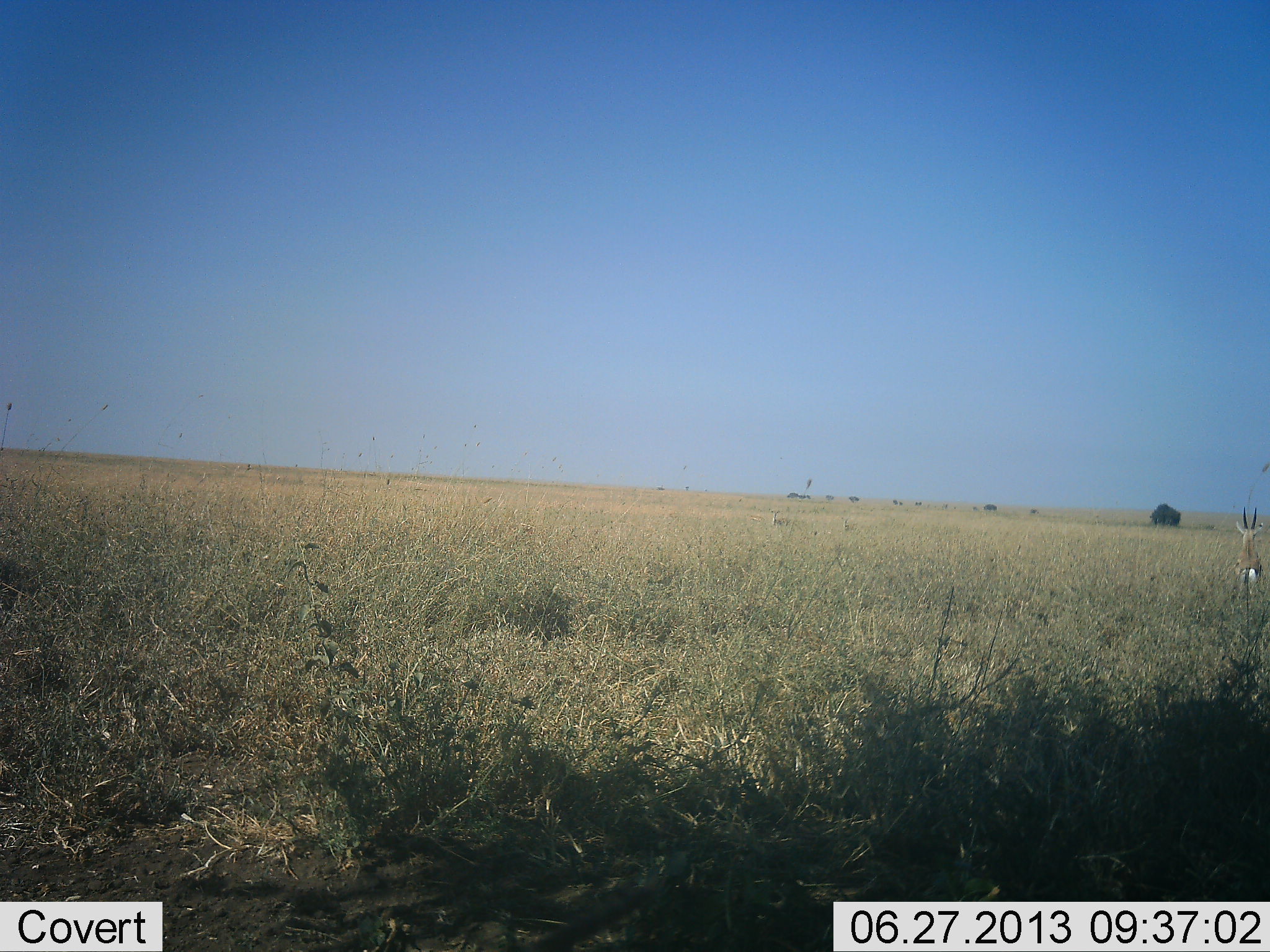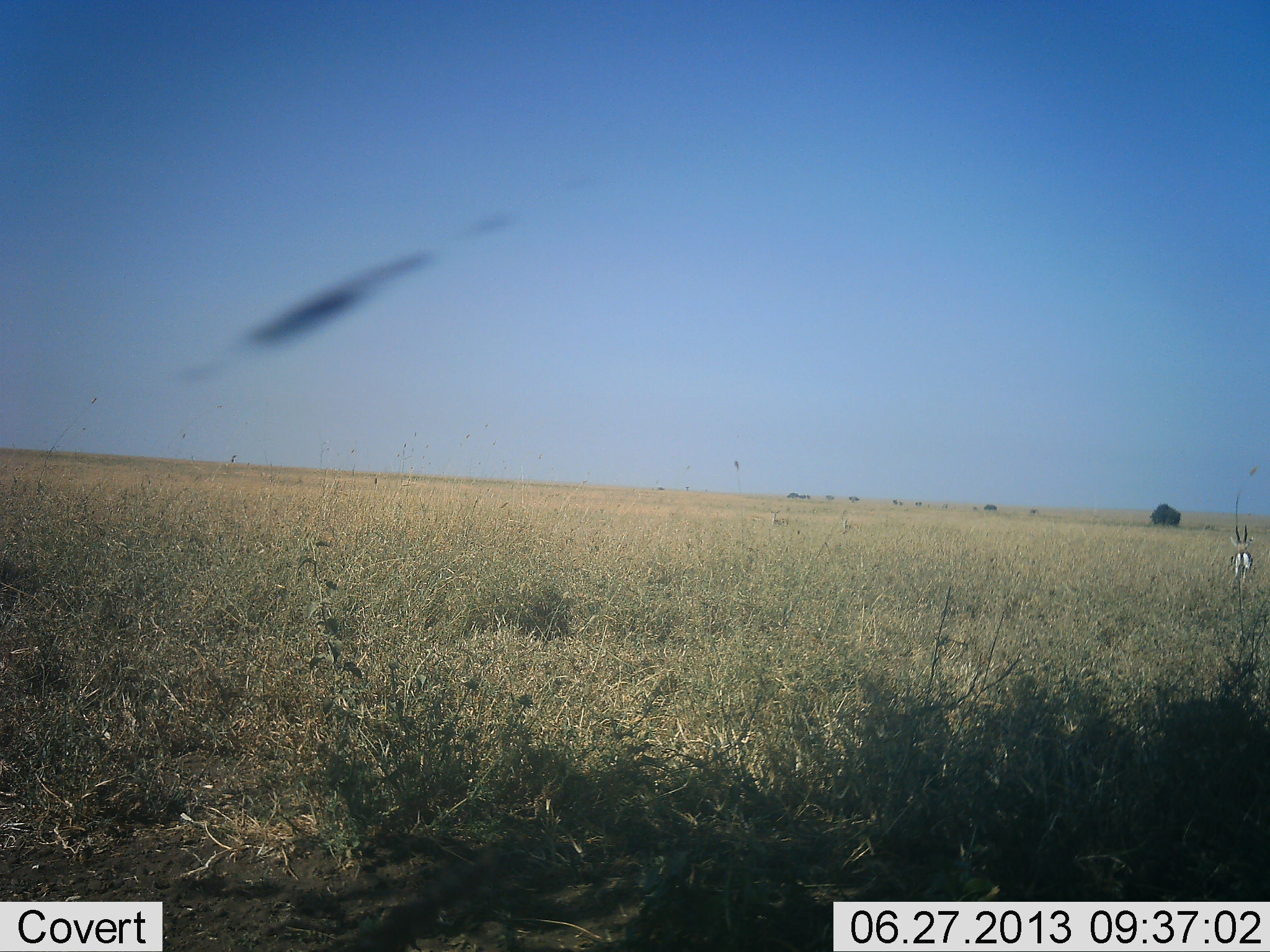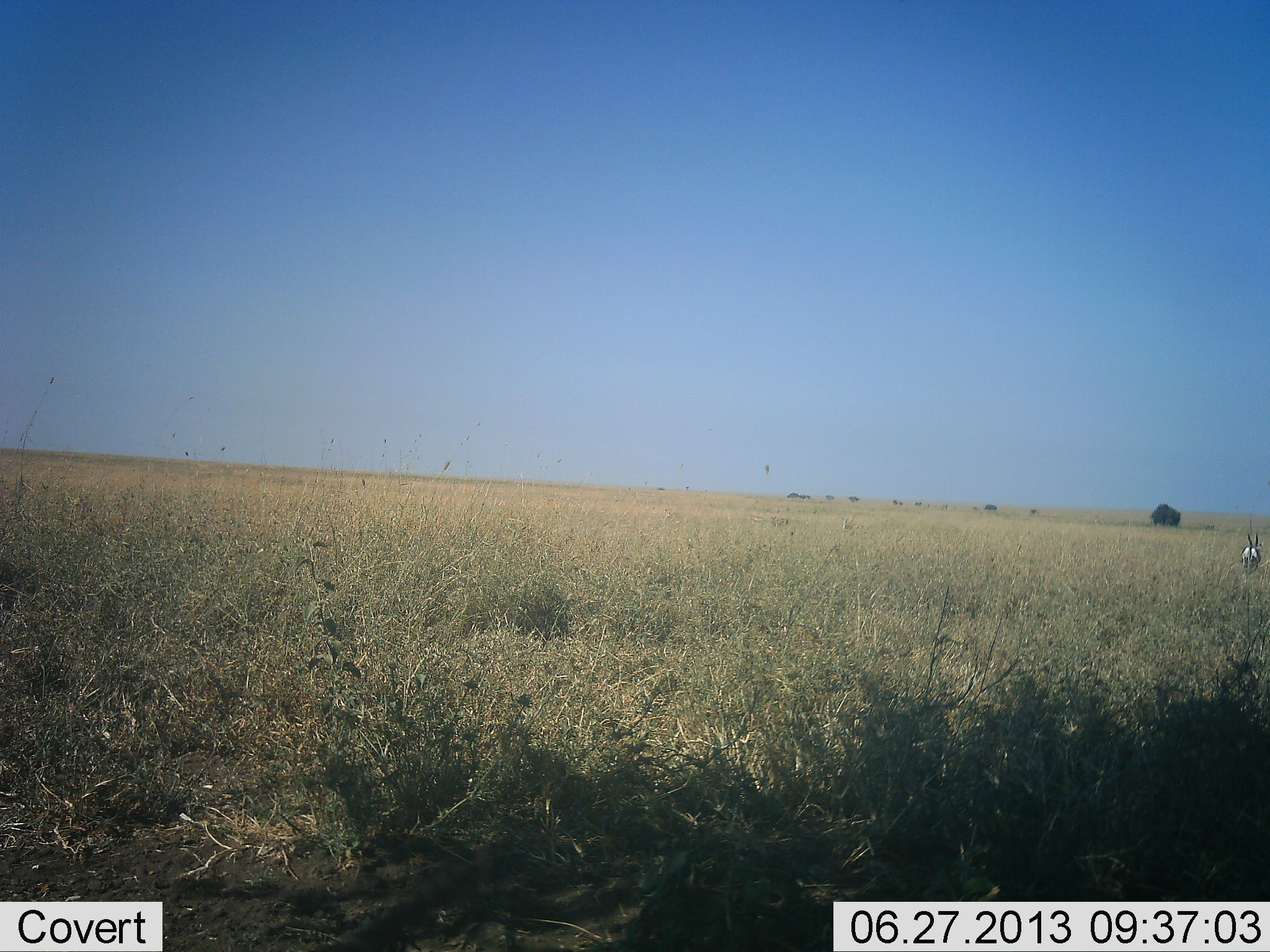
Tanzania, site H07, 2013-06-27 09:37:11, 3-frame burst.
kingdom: Animalia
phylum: Chordata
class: Mammalia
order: Artiodactyla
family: Bovidae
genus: Eudorcas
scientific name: Eudorcas thomsonii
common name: thomson's gazelle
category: gazellethomsons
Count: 1.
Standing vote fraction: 12%.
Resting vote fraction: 0%.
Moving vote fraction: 88%.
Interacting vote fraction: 0%.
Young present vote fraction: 0%.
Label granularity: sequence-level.